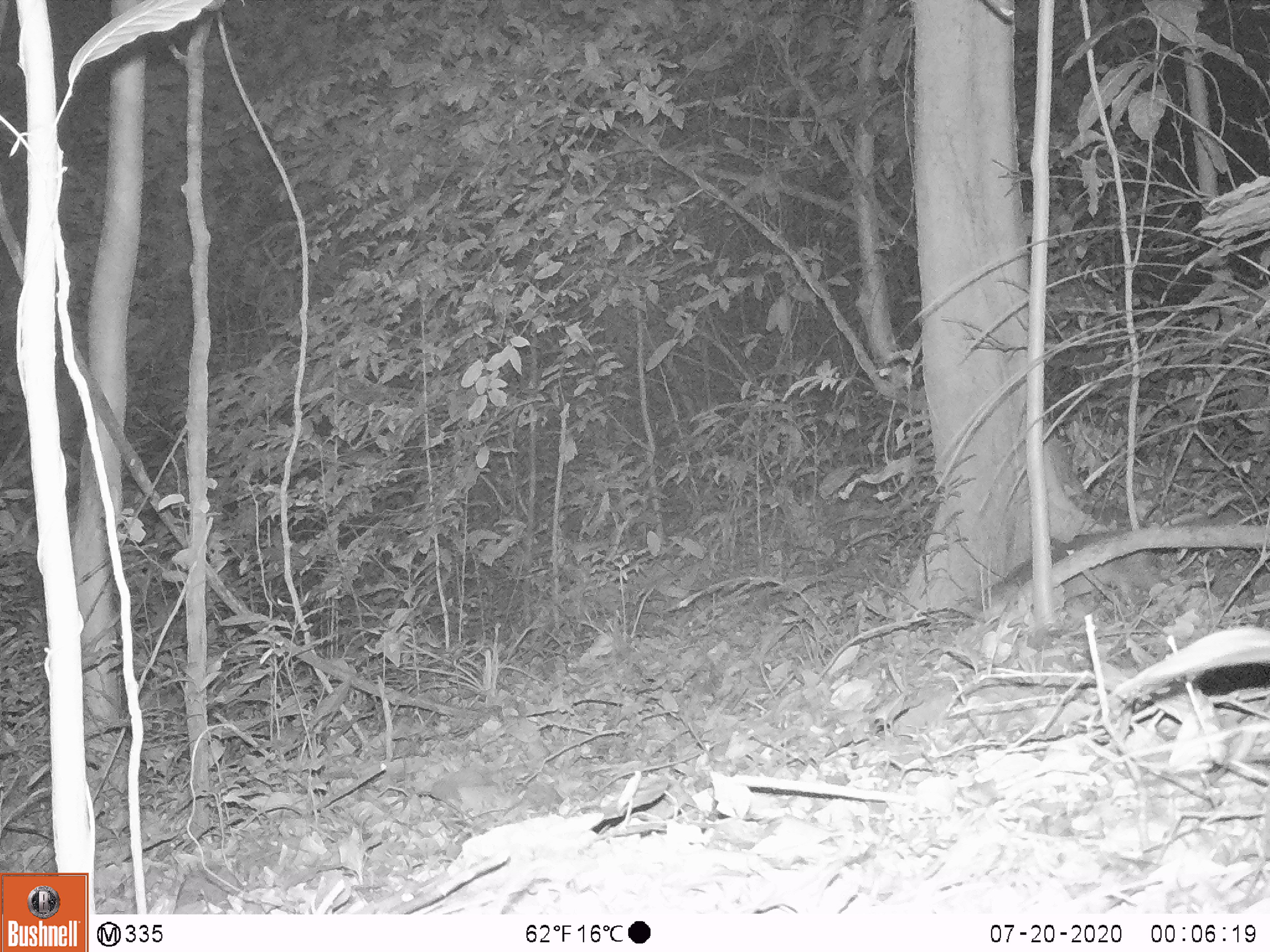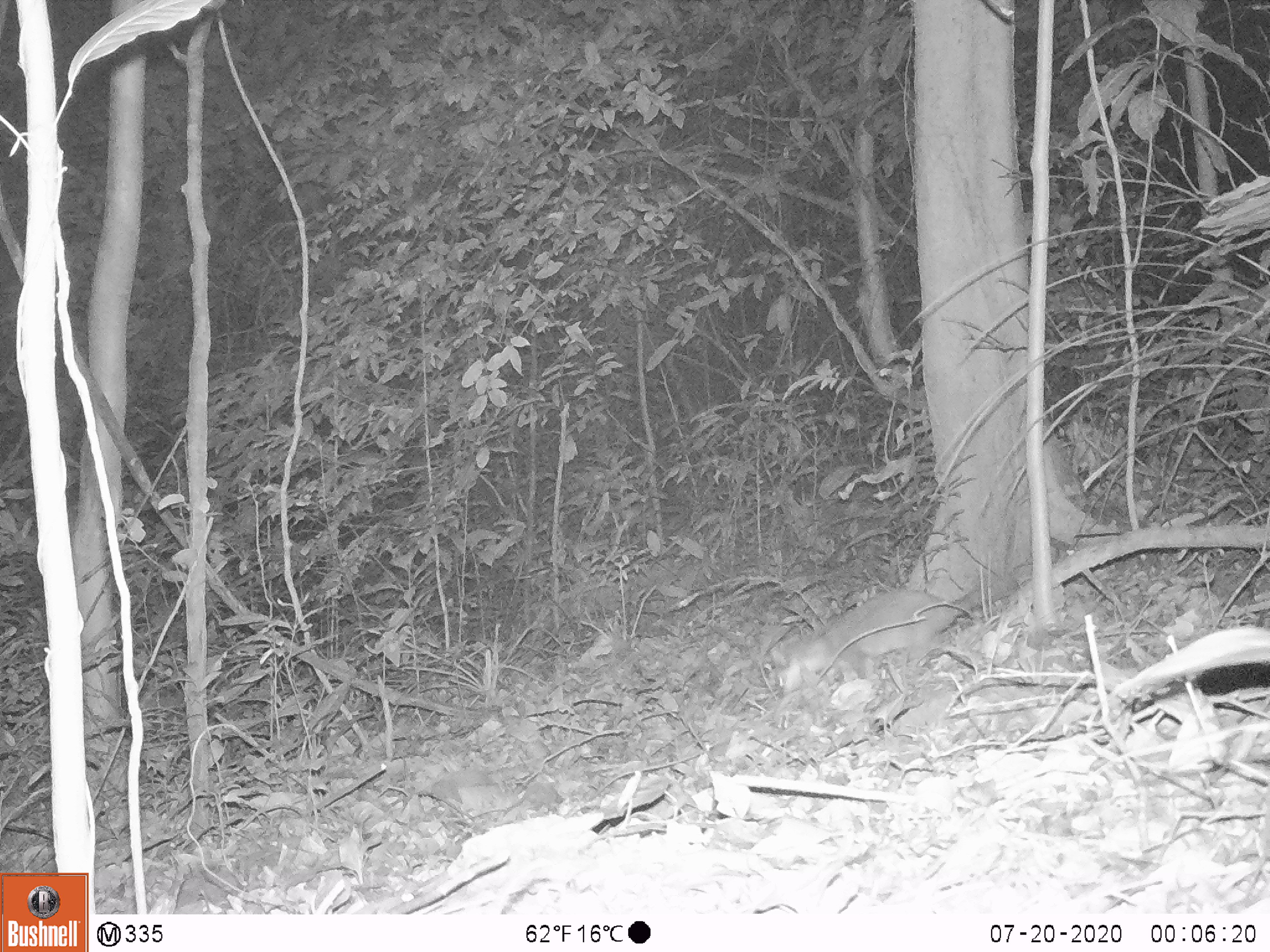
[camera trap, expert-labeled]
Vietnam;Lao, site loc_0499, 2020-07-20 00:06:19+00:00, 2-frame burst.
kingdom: Animalia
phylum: Chordata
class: Mammalia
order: Carnivora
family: Mustelidae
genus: Melogale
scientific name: Melogale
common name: ferret badger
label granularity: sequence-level